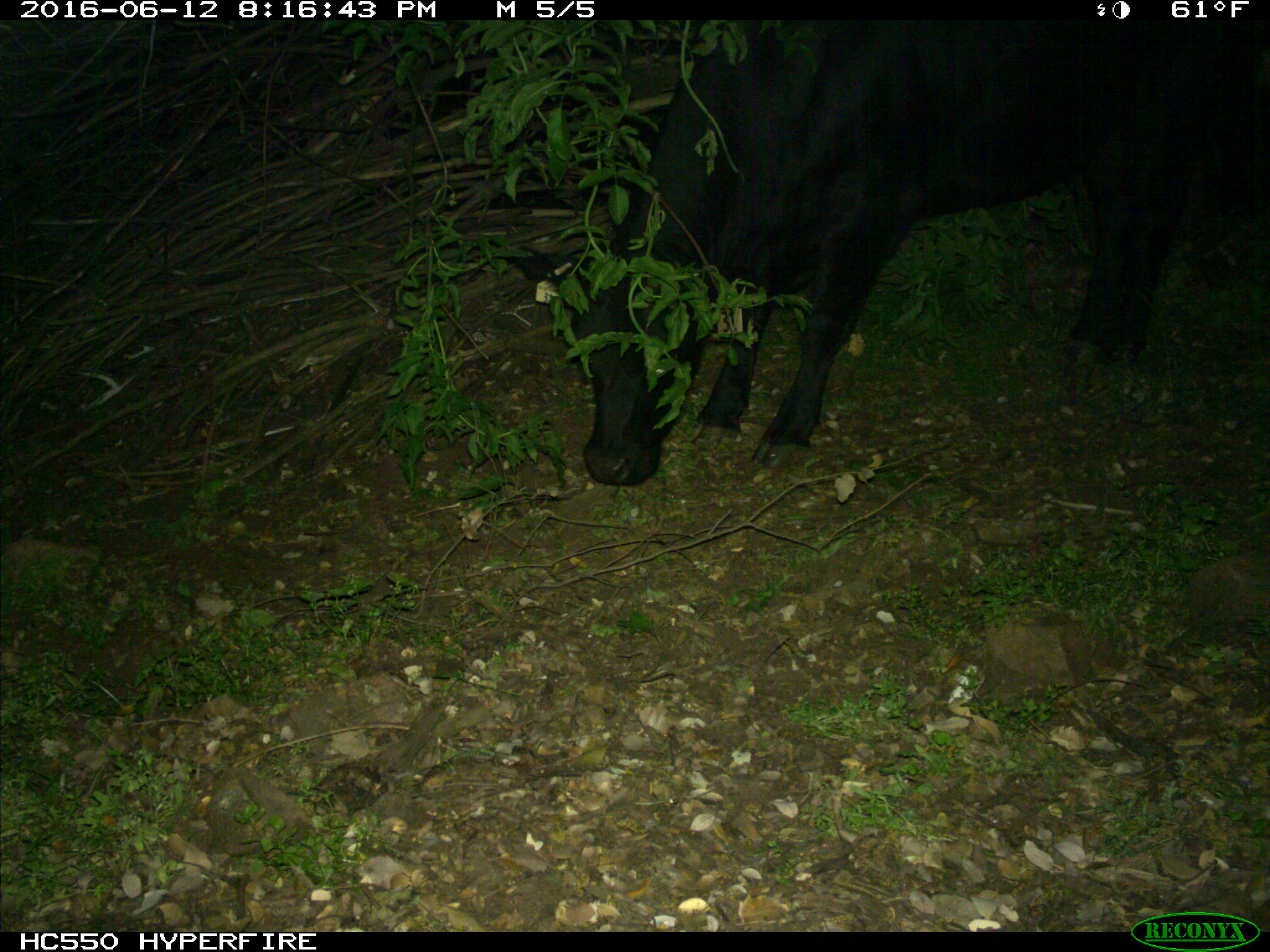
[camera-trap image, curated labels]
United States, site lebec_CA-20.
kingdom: Animalia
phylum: Chordata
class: Mammalia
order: Artiodactyla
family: Bovidae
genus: Bos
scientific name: Bos taurus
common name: domestic cow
Bos taurus (domestic cow).